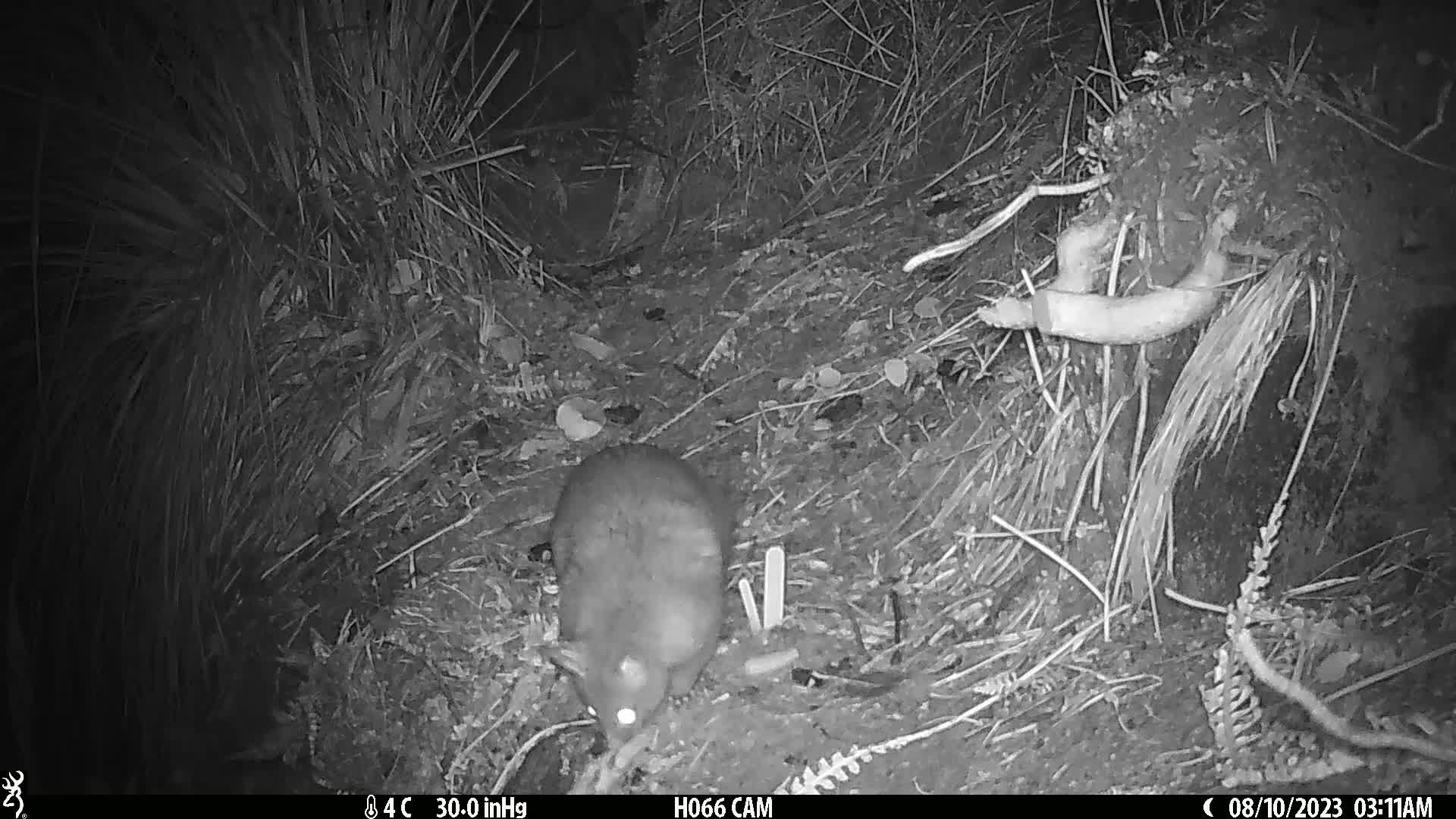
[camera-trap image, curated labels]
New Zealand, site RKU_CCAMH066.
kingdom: Animalia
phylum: Chordata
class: Mammalia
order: Diprotodontia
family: Phalangeridae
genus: Trichosurus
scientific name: Trichosurus vulpecula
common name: common brushtail possum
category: possum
Possum (common brushtail possum) (Trichosurus vulpecula).